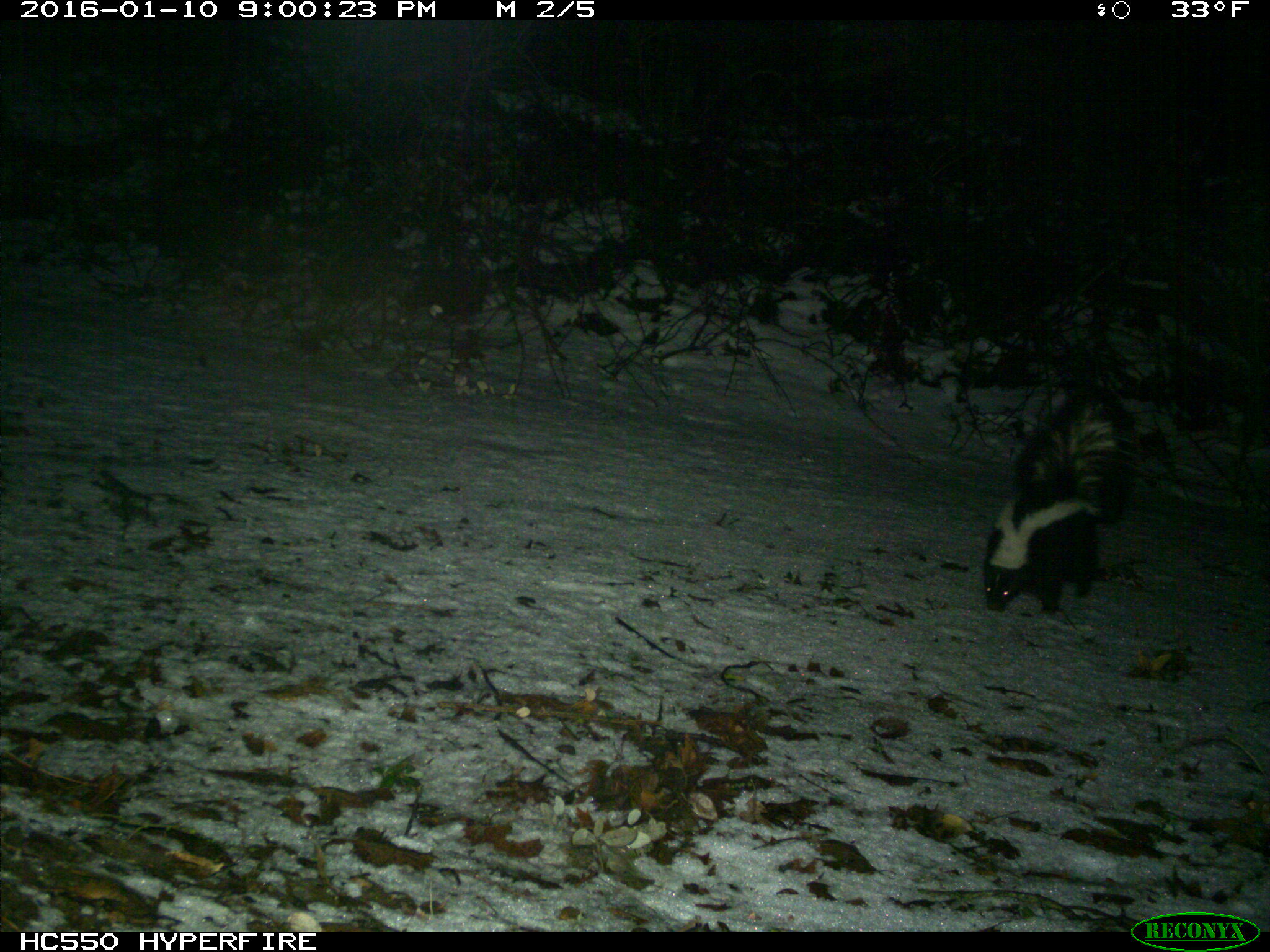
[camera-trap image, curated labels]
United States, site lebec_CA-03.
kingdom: Animalia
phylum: Chordata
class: Mammalia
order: Carnivora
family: Mephitidae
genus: Mephitis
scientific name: Mephitis mephitis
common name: striped skunk